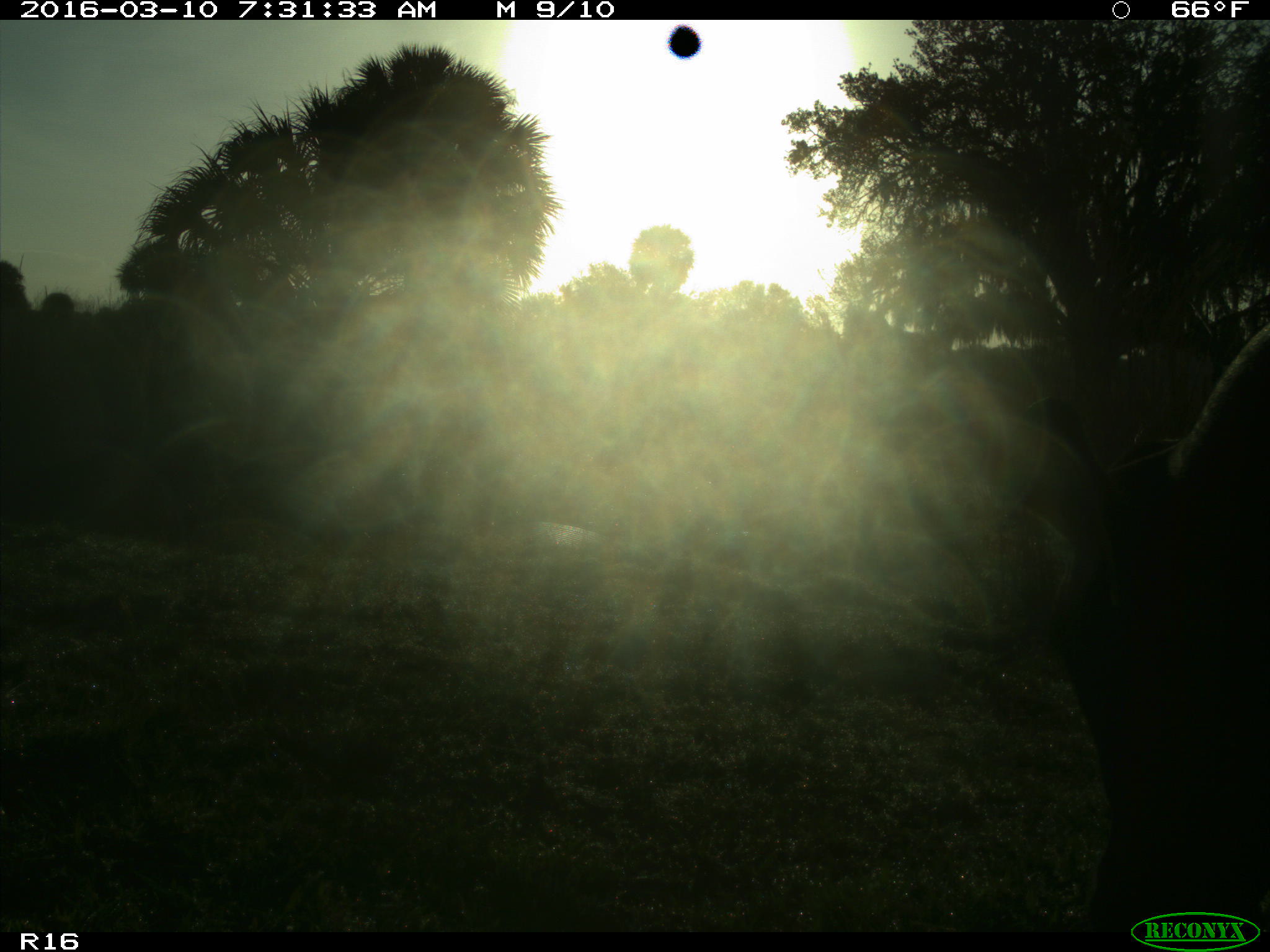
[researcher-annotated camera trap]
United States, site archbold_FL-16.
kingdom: Animalia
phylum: Chordata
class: Mammalia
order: Artiodactyla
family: Bovidae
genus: Bos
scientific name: Bos taurus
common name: domestic cow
Bos taurus (domestic cow).